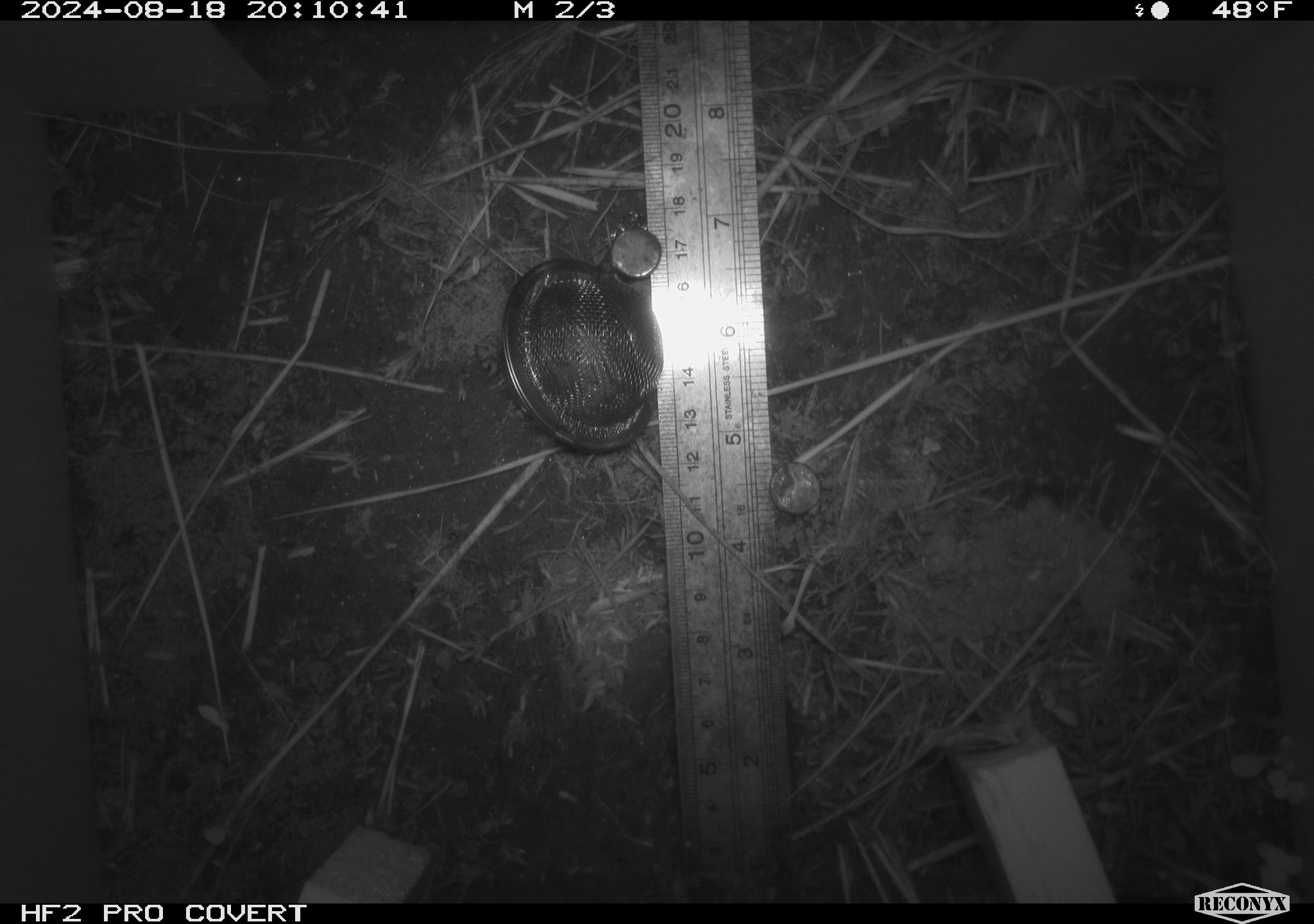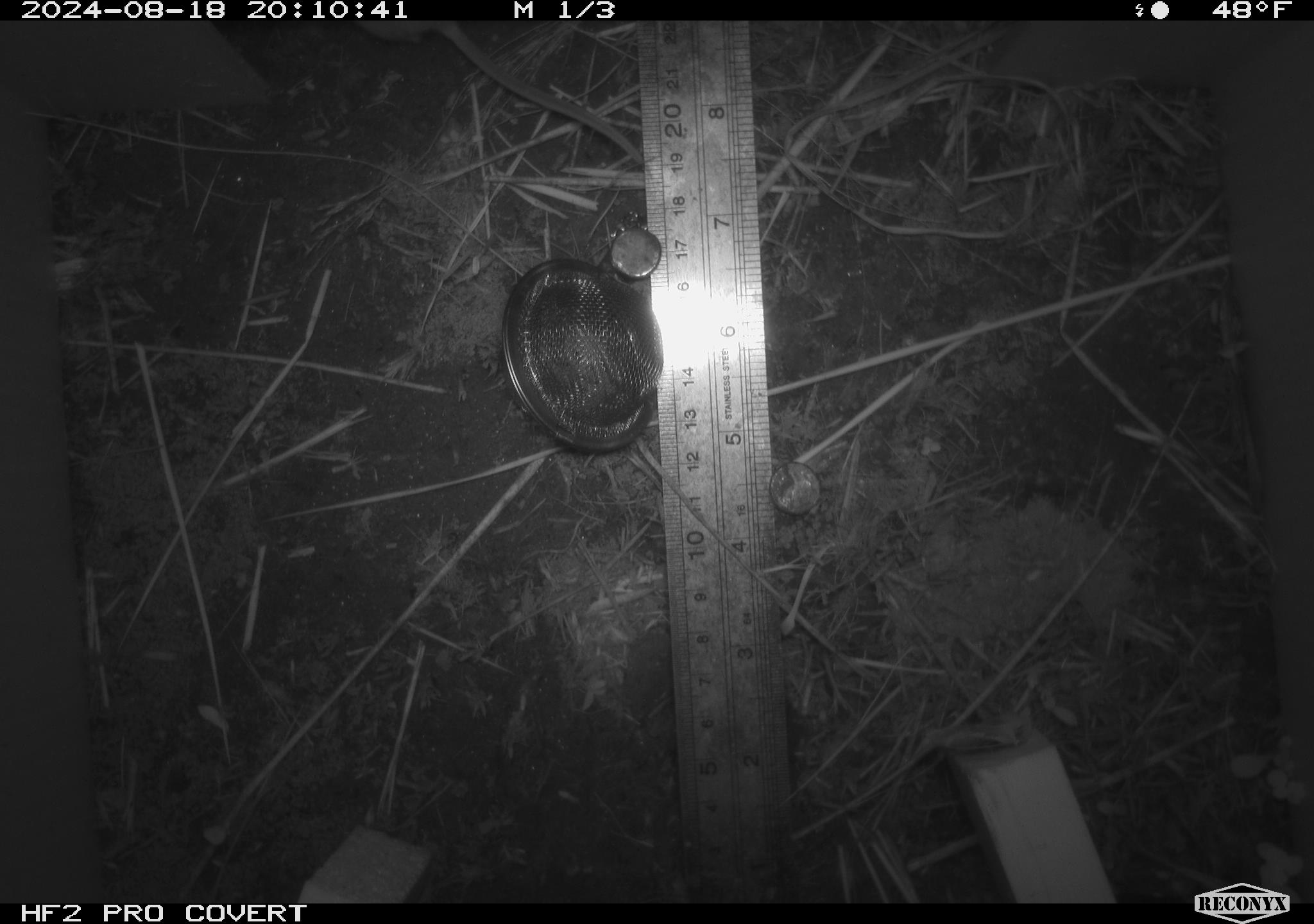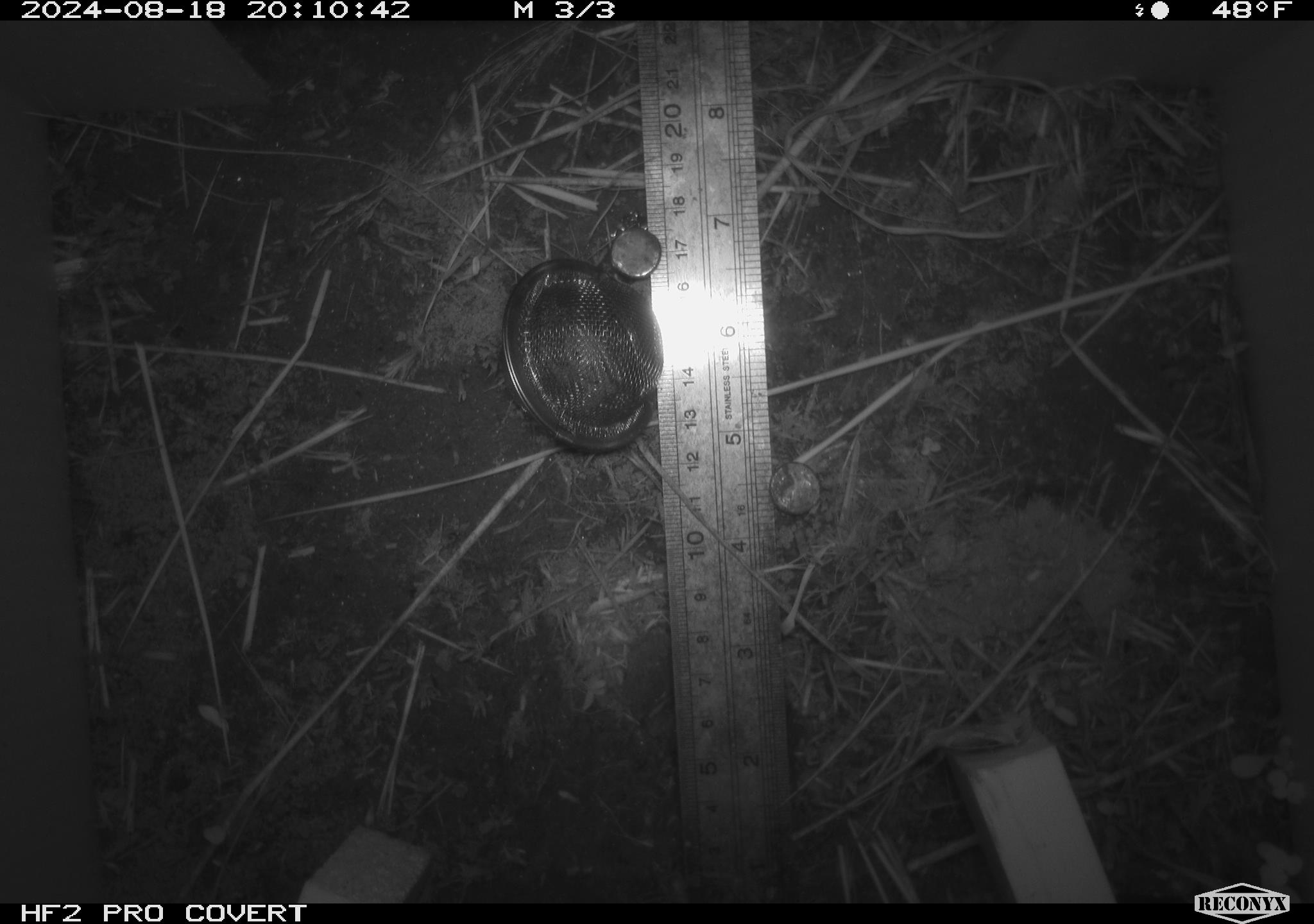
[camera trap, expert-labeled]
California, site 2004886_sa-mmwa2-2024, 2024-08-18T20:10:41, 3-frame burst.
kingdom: Animalia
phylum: Chordata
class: Mammalia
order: Rodentia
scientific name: Rodentia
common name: mouse species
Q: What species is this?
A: Mouse species (Rodentia).